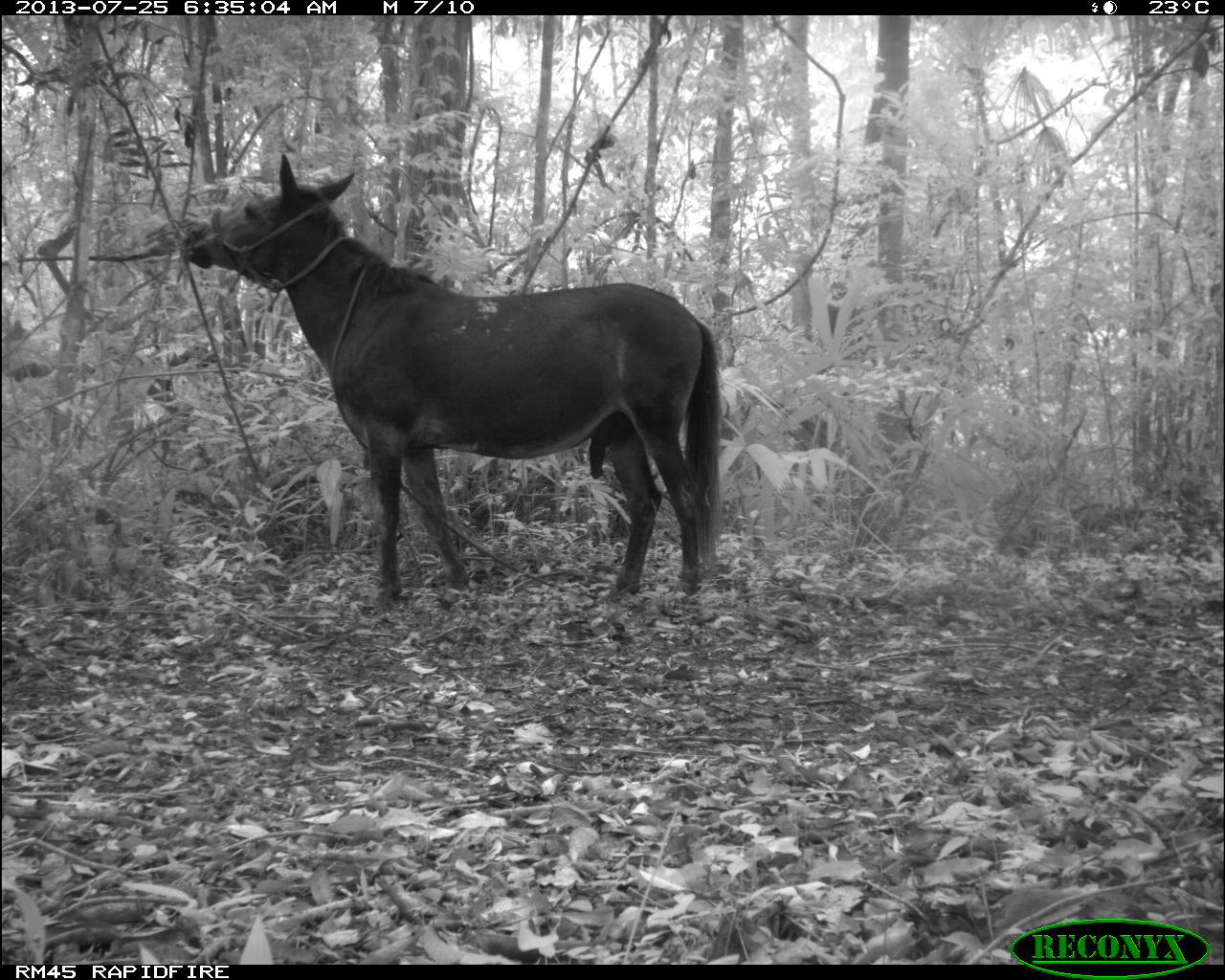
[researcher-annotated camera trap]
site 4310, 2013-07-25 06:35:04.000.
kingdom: Animalia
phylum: Chordata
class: Mammalia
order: Perissodactyla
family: Equidae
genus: Equus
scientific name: Equus ferus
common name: wild horse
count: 1